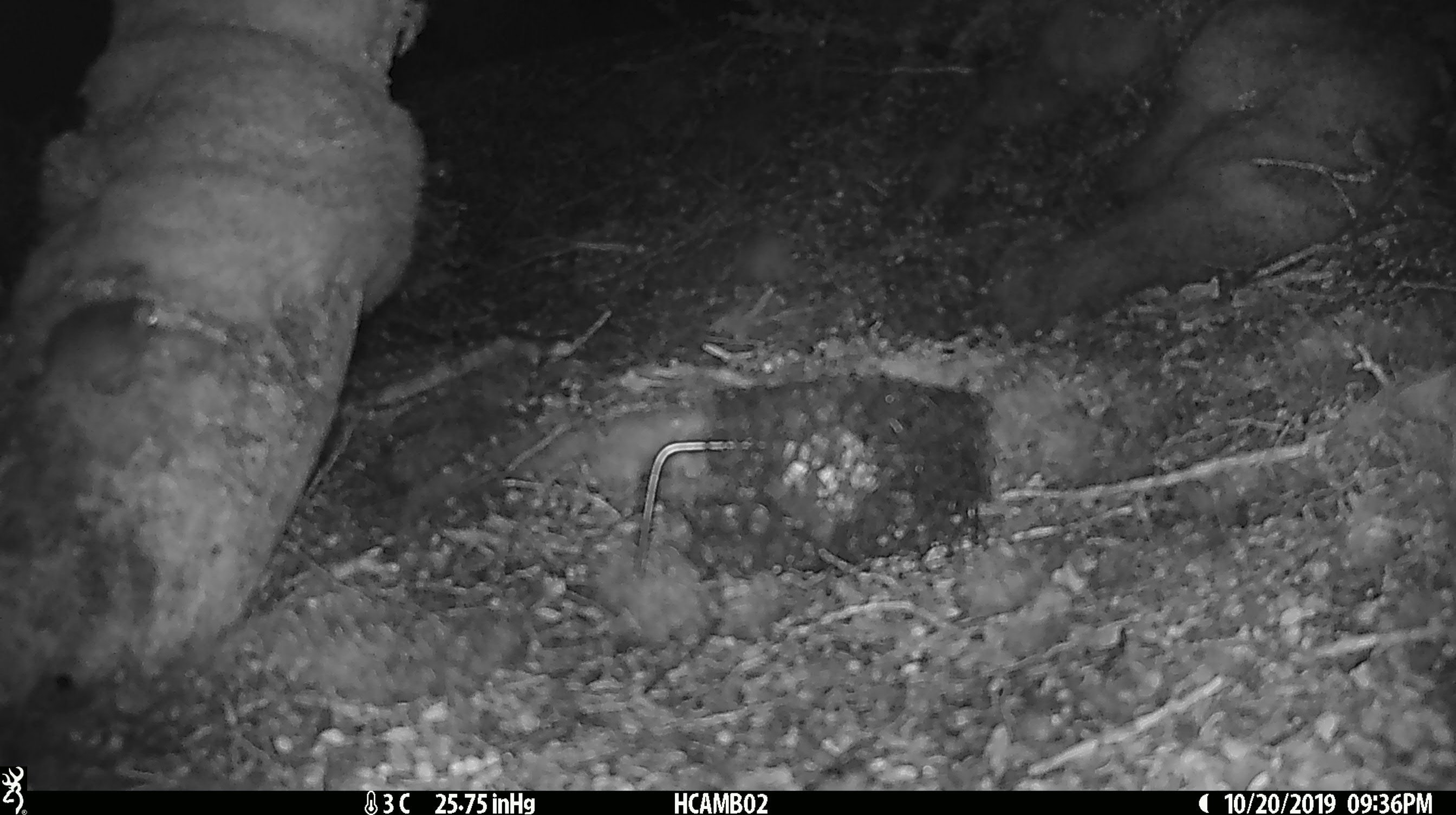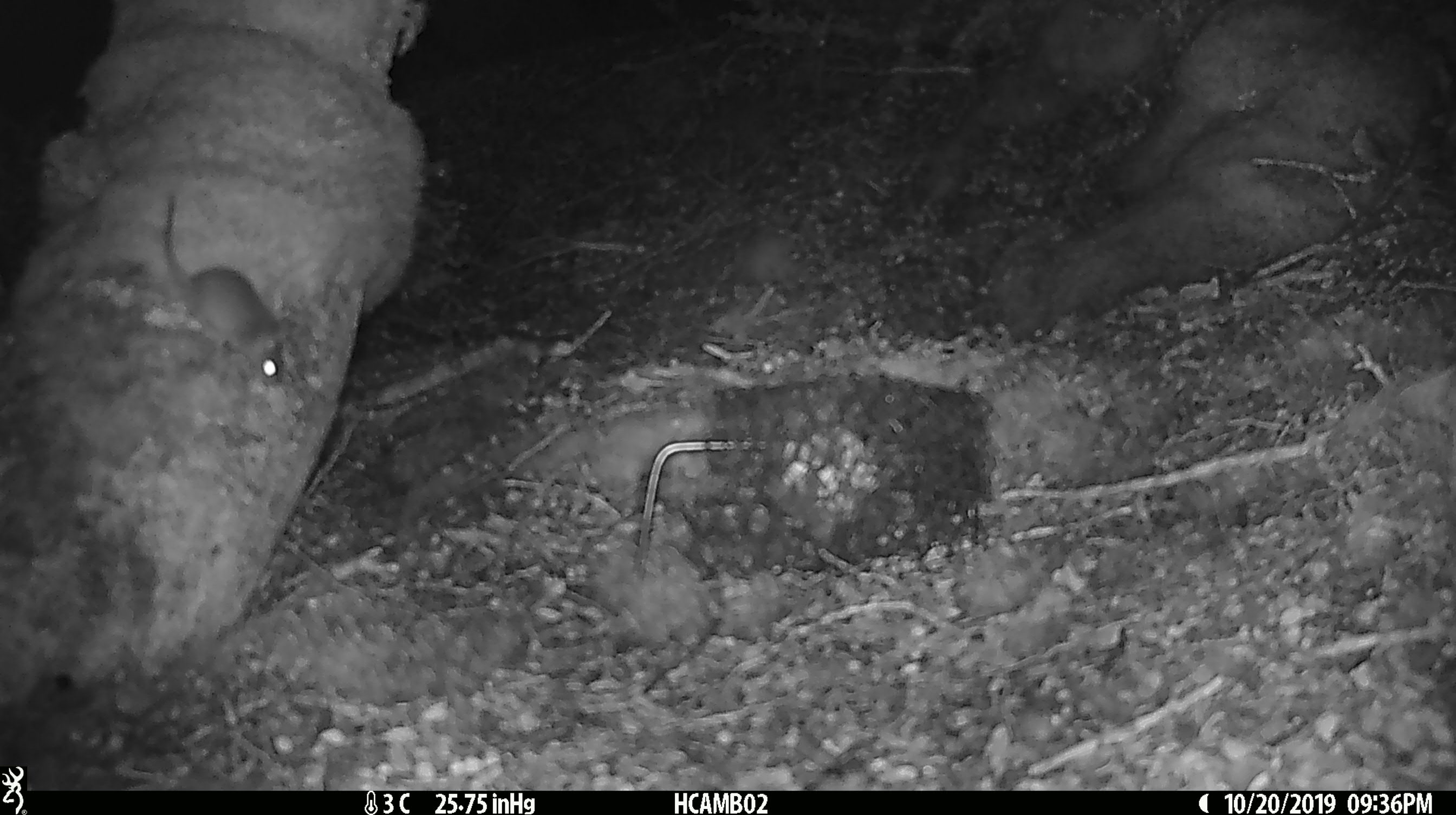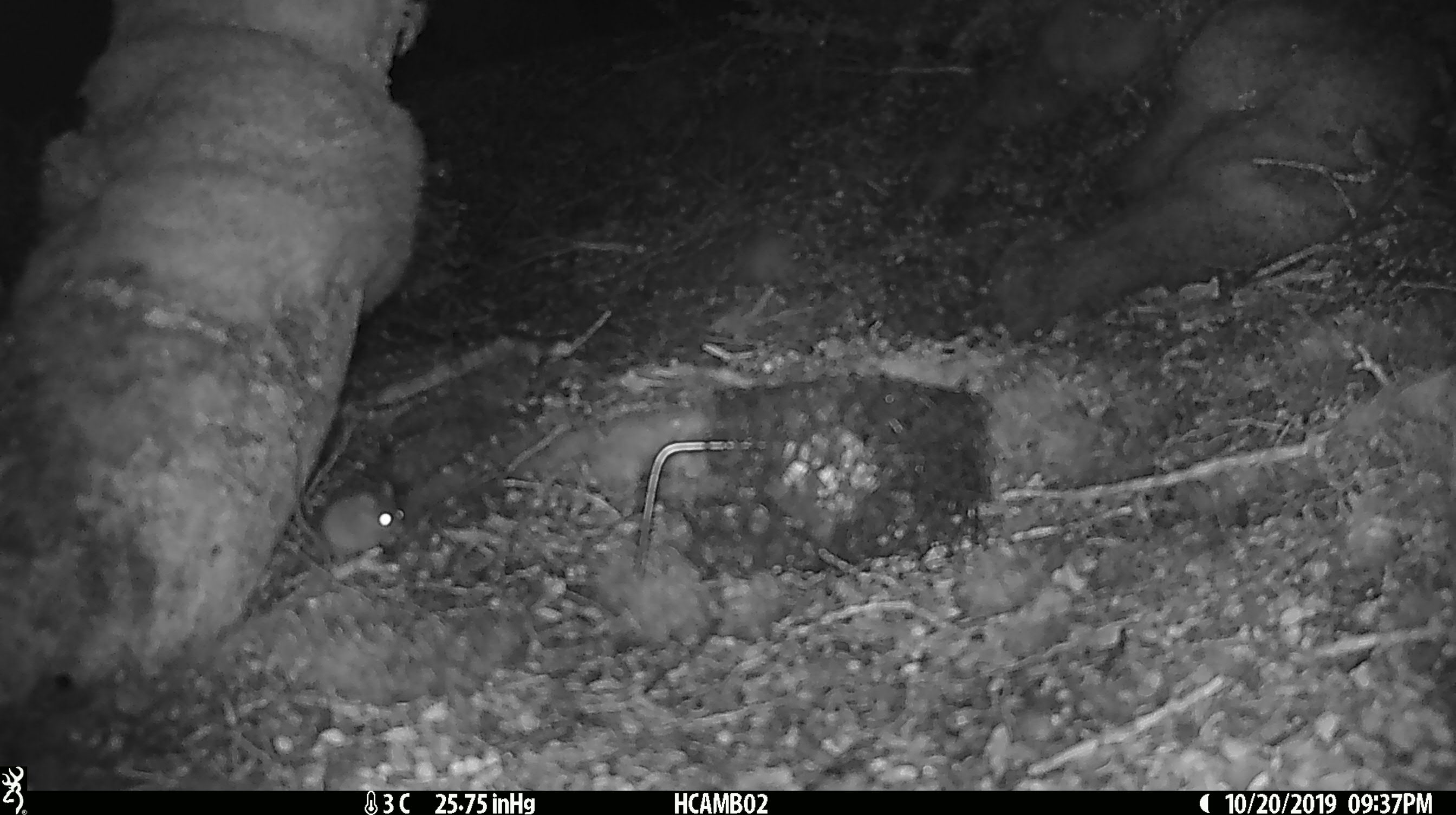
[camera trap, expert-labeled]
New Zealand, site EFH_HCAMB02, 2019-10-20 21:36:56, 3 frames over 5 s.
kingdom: Animalia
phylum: Chordata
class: Mammalia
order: Rodentia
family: Muridae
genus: Mus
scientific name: Mus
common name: mouse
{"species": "mouse (Mus)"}